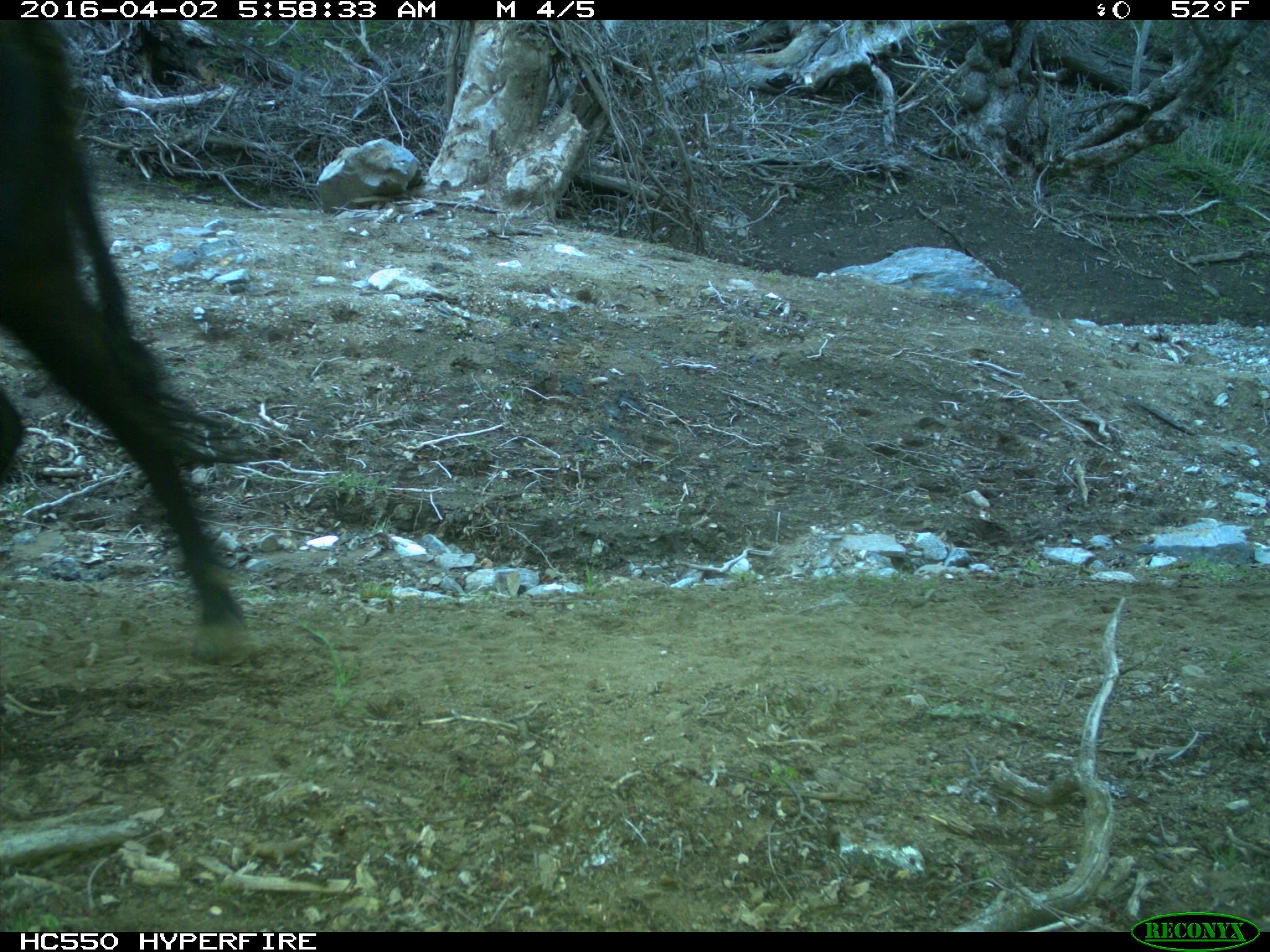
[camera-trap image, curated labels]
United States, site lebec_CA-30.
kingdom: Animalia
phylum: Chordata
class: Mammalia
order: Artiodactyla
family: Bovidae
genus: Bos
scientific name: Bos taurus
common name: domestic cow